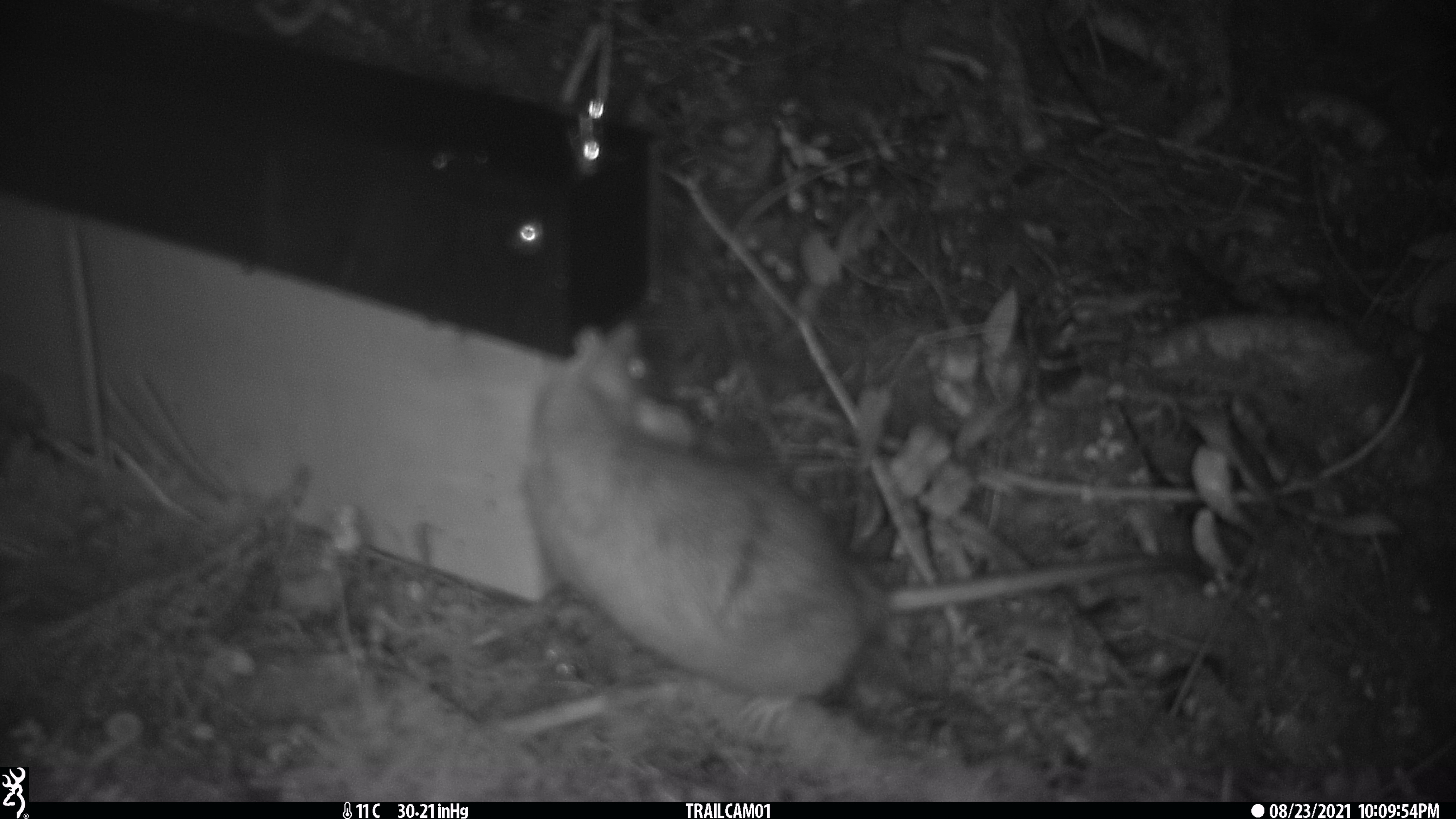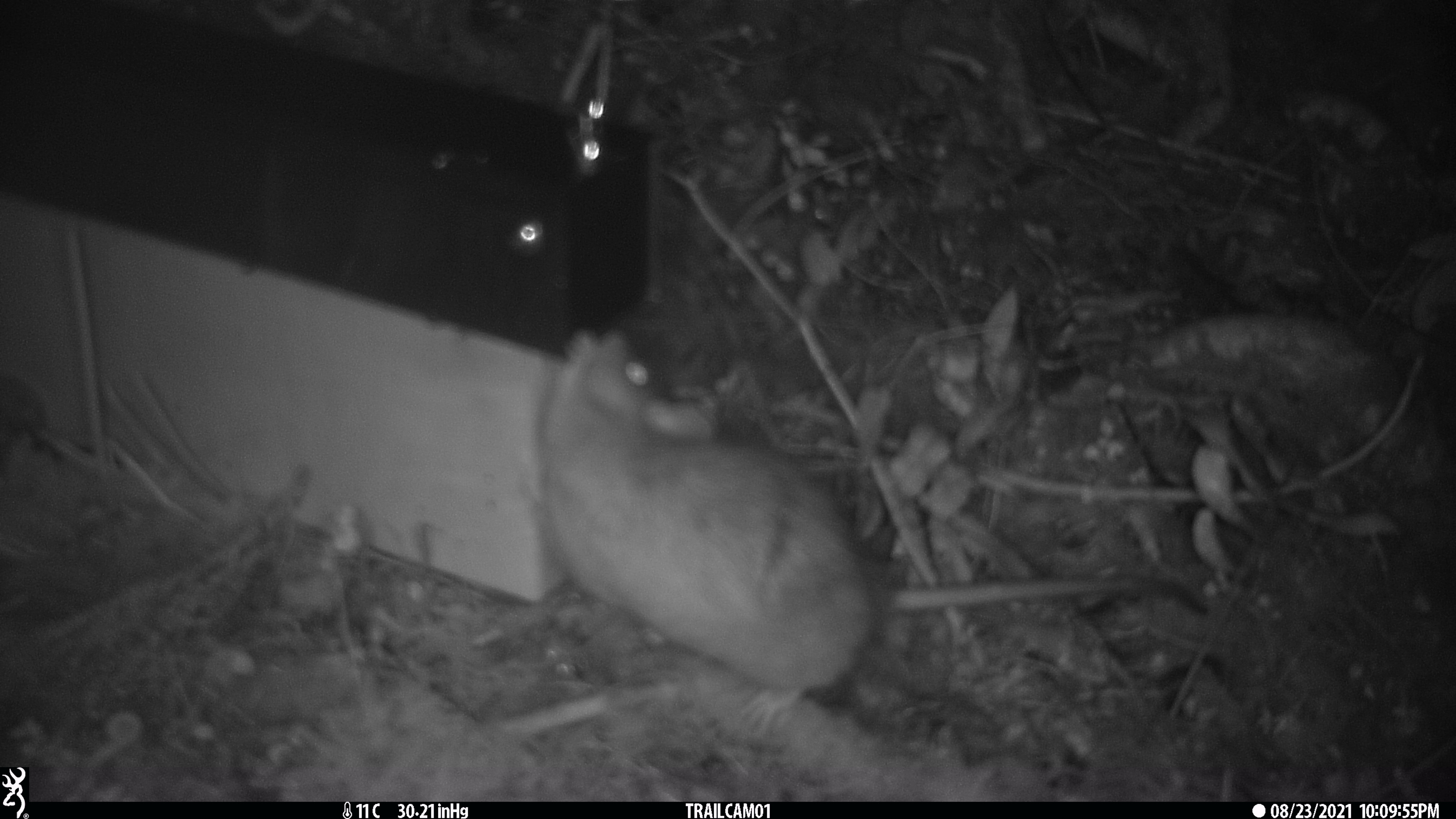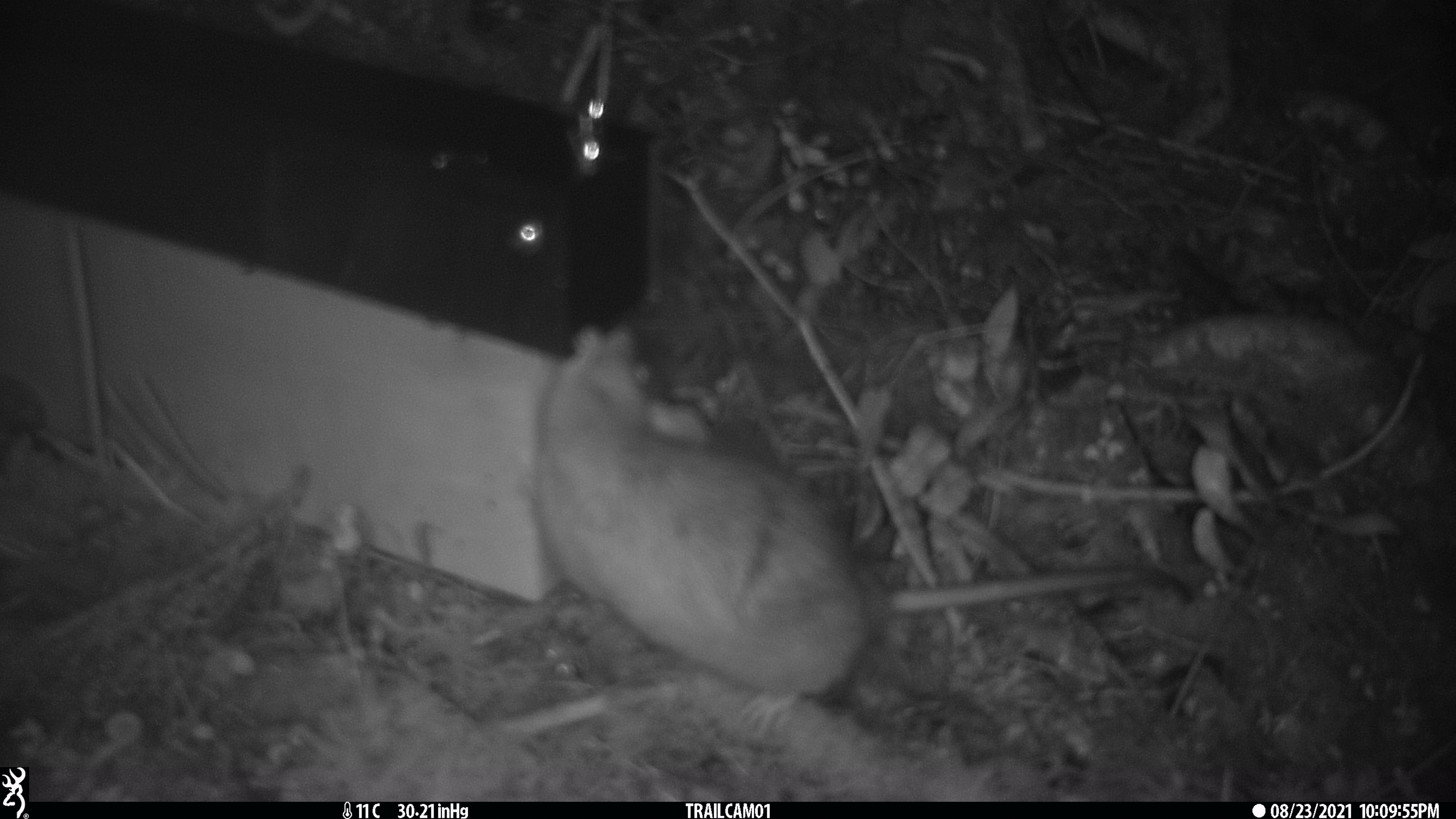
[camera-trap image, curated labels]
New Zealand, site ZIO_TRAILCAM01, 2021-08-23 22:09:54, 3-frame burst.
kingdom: Animalia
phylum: Chordata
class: Mammalia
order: Rodentia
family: Muridae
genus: Rattus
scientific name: Rattus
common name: rat